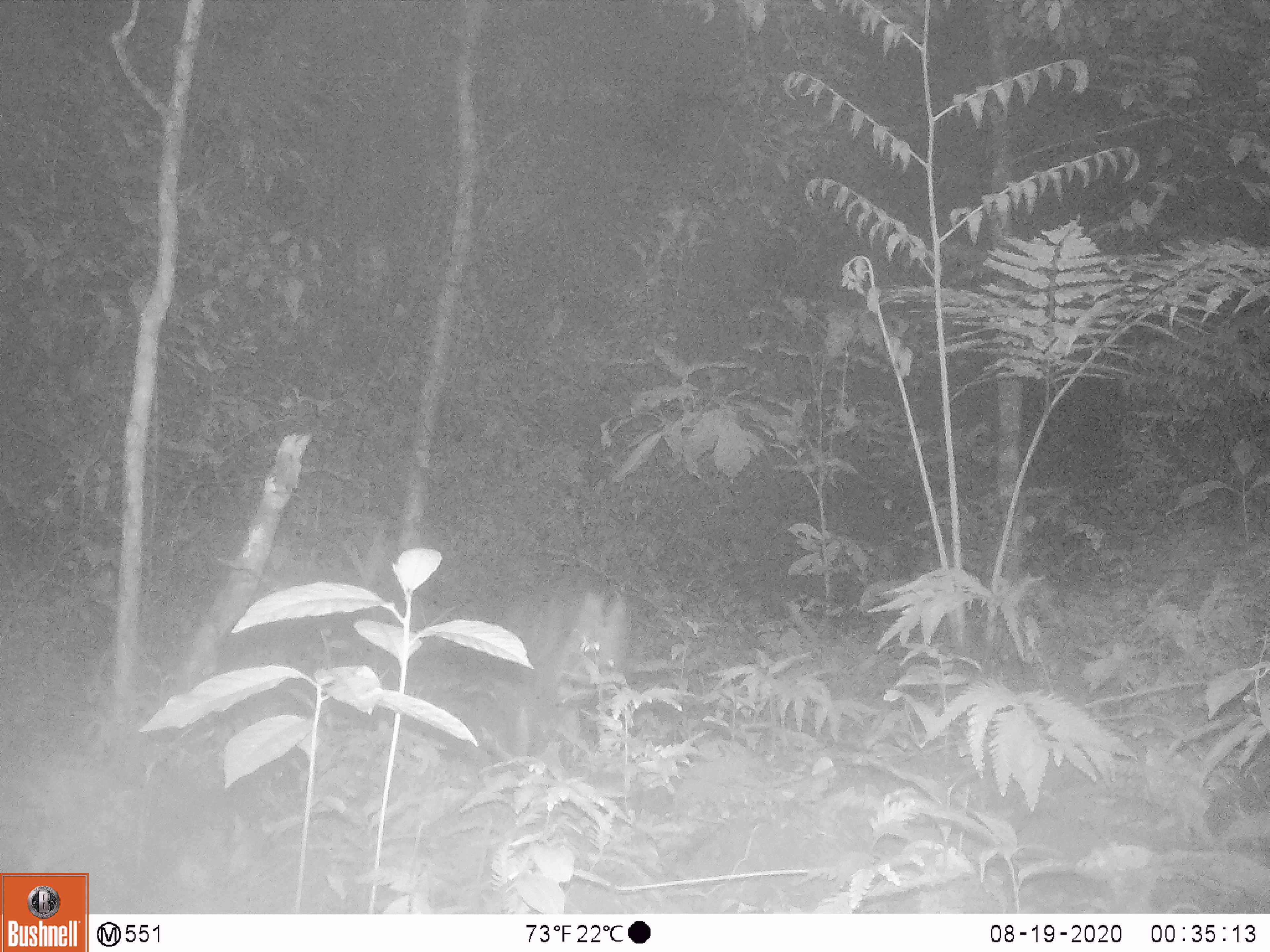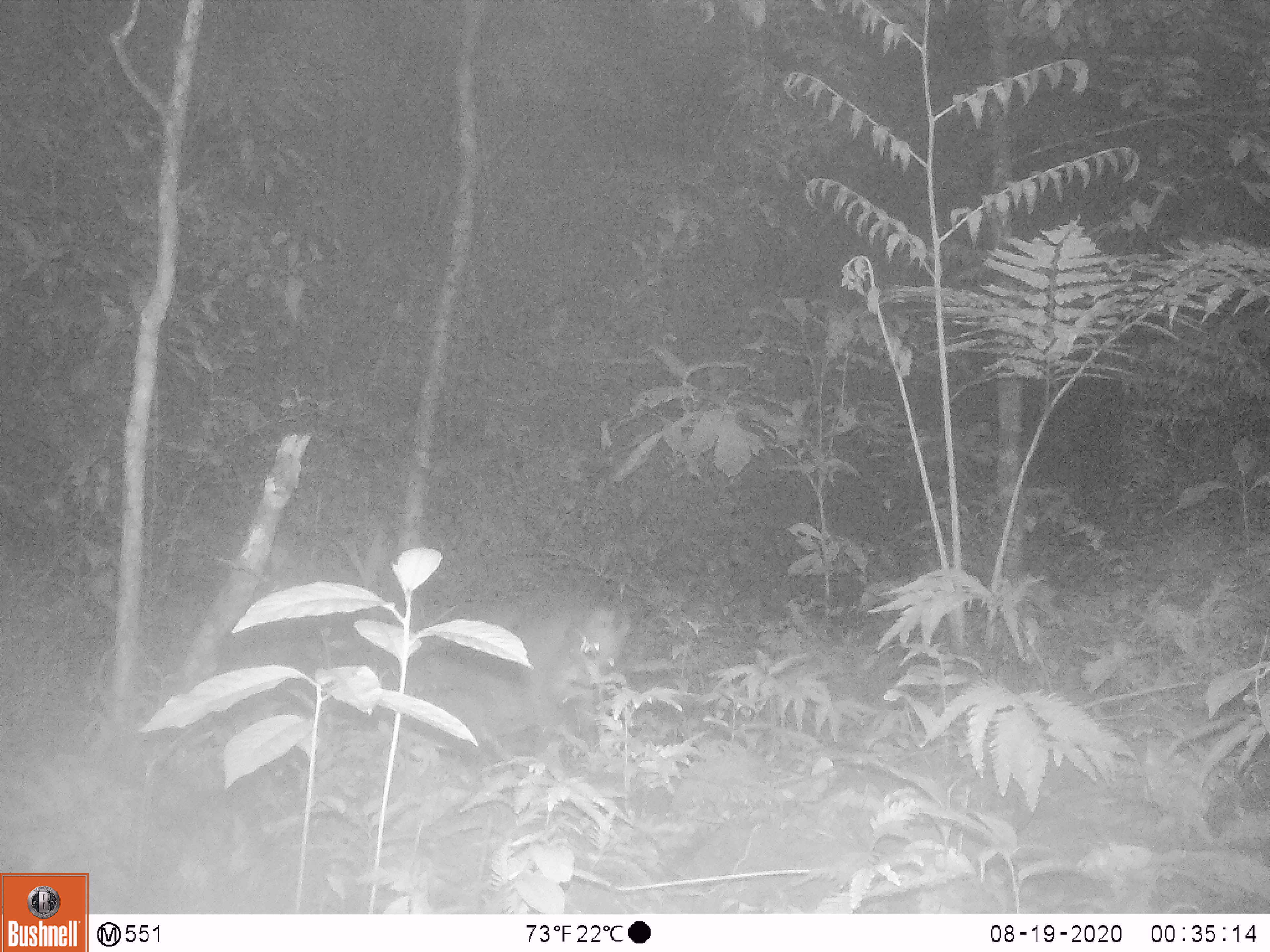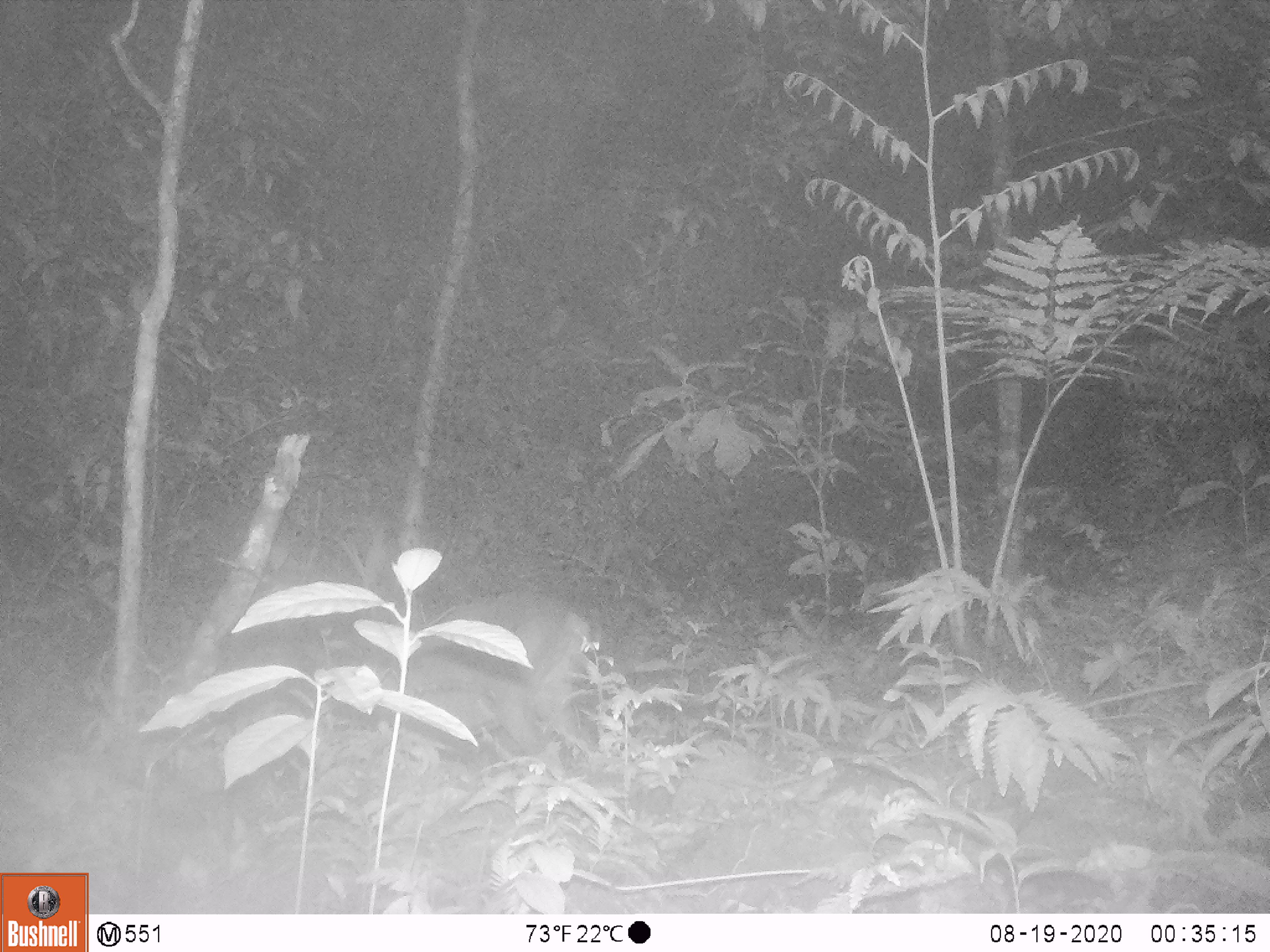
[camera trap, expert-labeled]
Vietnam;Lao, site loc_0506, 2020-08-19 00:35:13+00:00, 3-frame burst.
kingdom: Animalia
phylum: Chordata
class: Mammalia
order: Artiodactyla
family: Cervidae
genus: Muntiacus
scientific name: Muntiacus vuquangensis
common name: large-antlered muntjac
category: large antlered muntjac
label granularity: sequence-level